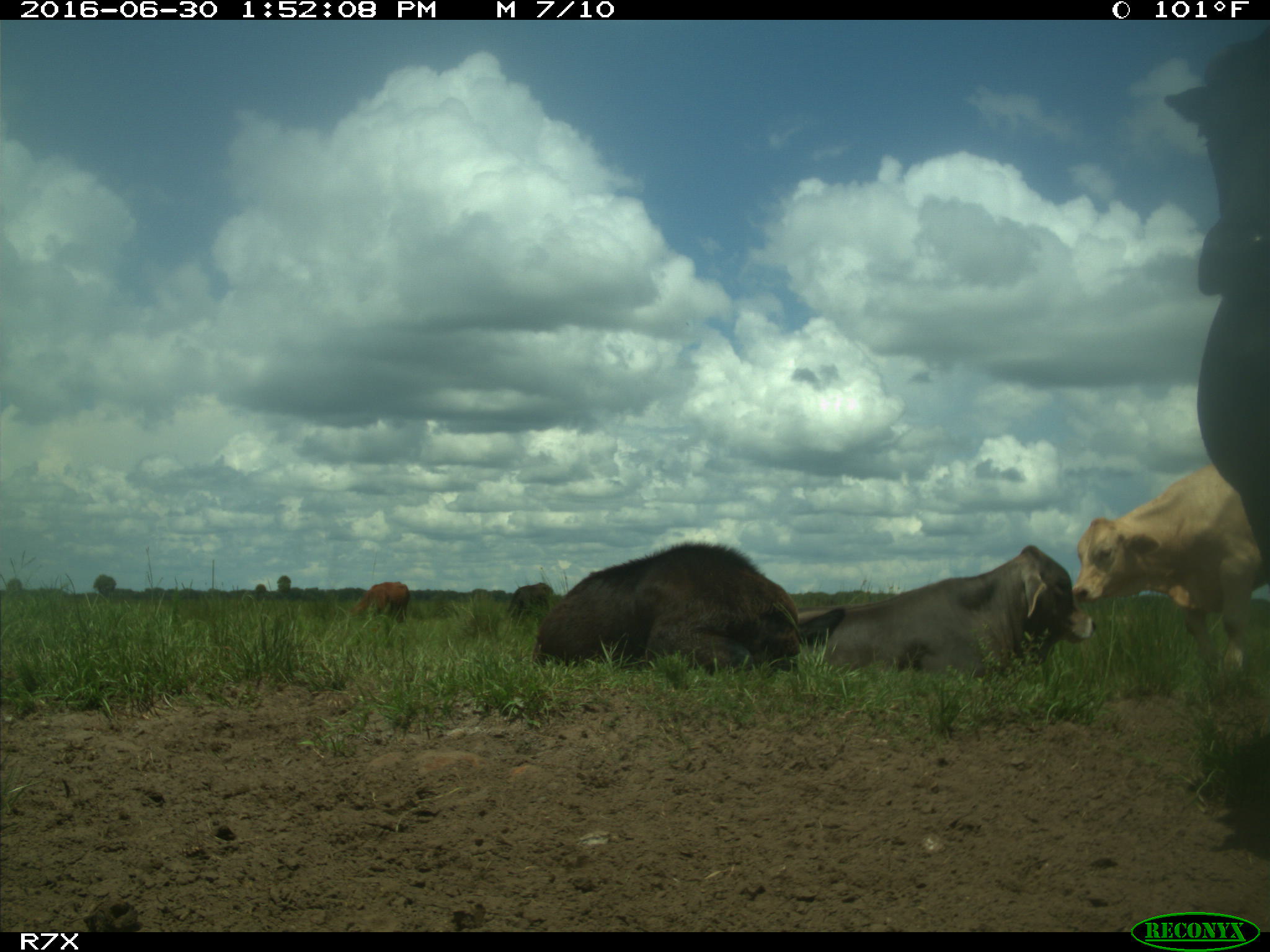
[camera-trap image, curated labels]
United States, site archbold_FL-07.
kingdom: Animalia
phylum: Chordata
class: Mammalia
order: Artiodactyla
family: Bovidae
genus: Bos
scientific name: Bos taurus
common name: domestic cow